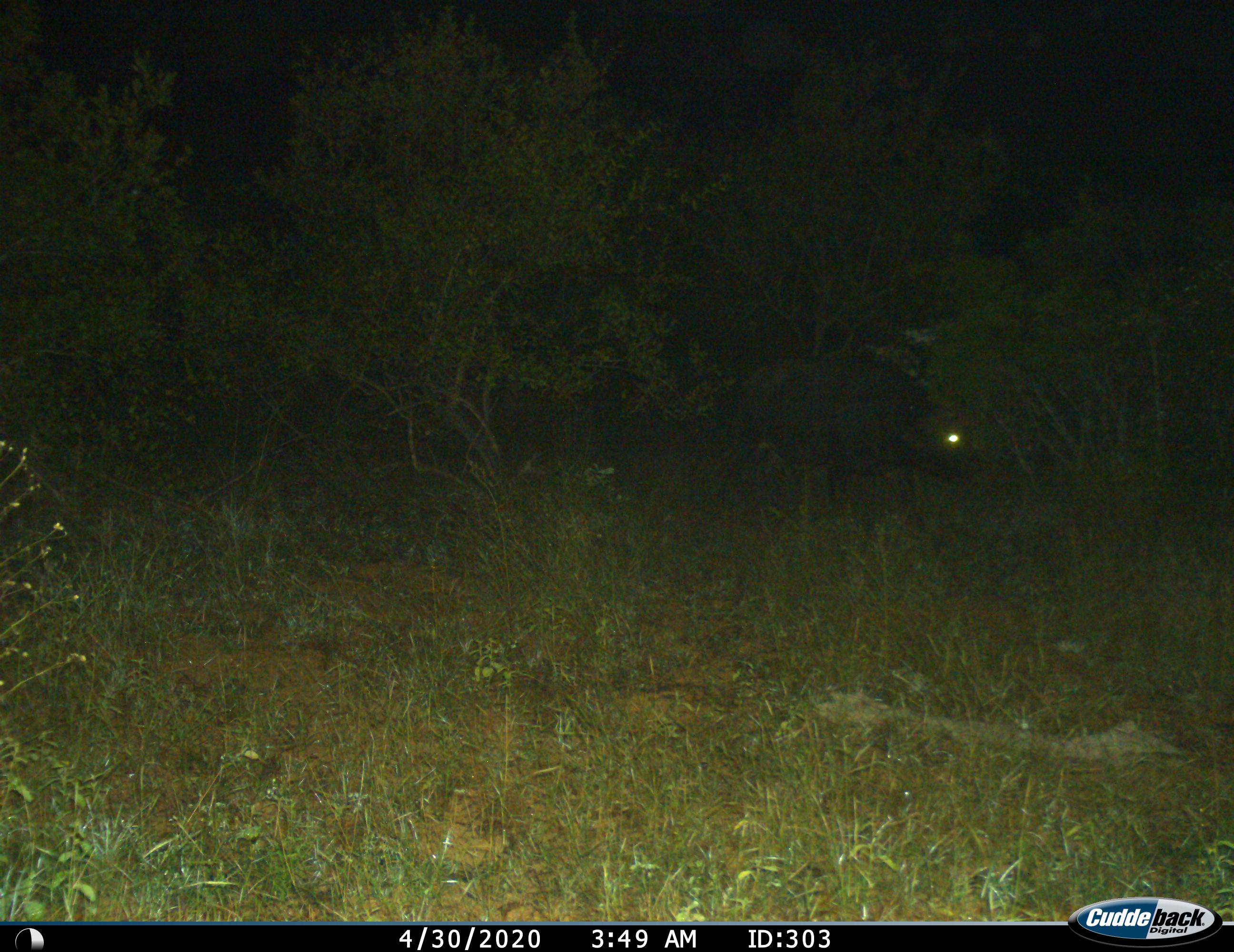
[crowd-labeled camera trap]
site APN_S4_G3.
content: unidentified animal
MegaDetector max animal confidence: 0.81